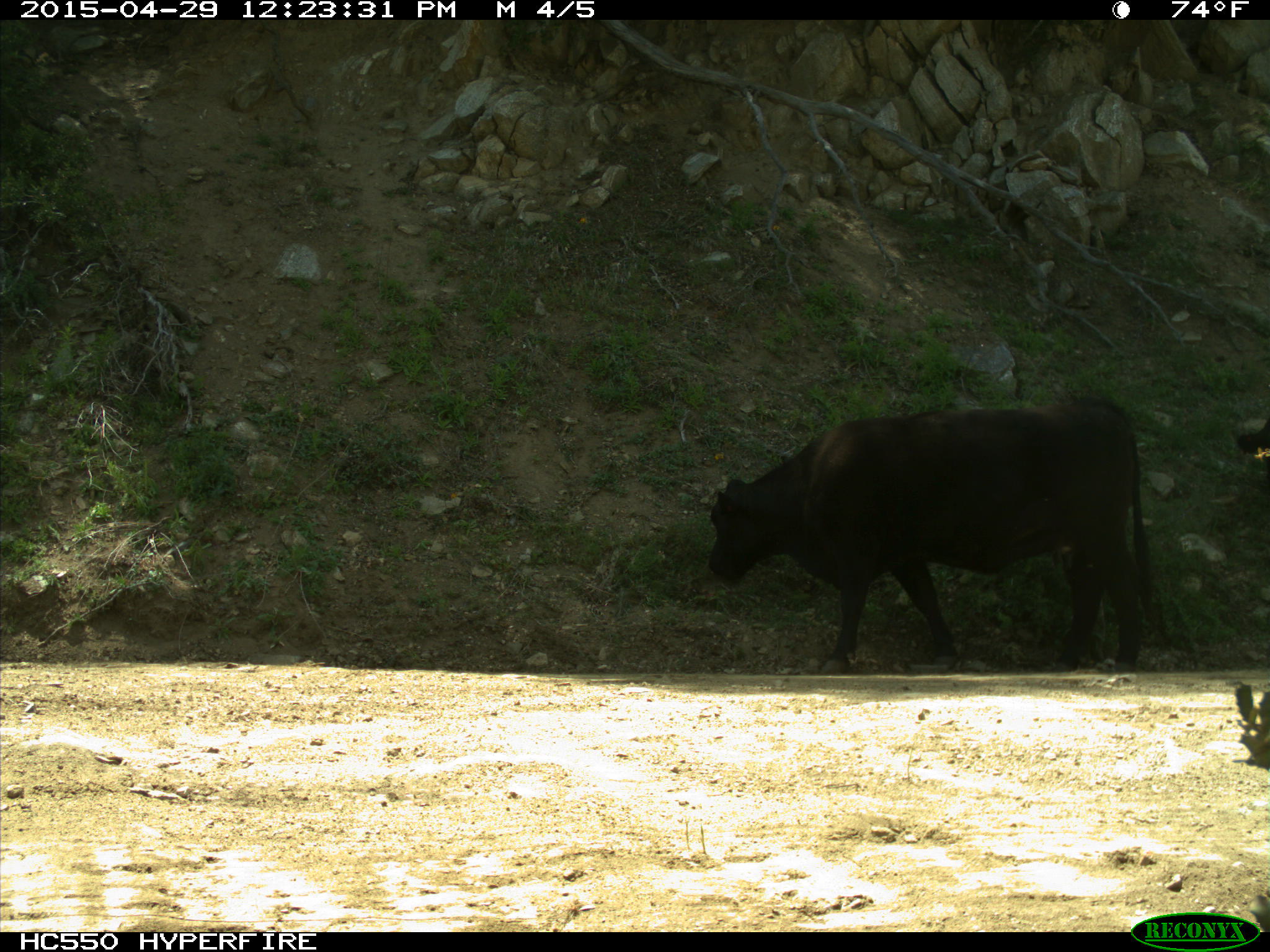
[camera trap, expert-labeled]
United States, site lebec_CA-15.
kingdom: Animalia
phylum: Chordata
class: Mammalia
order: Artiodactyla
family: Bovidae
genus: Bos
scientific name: Bos taurus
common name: domestic cow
Bos taurus (domestic cow).